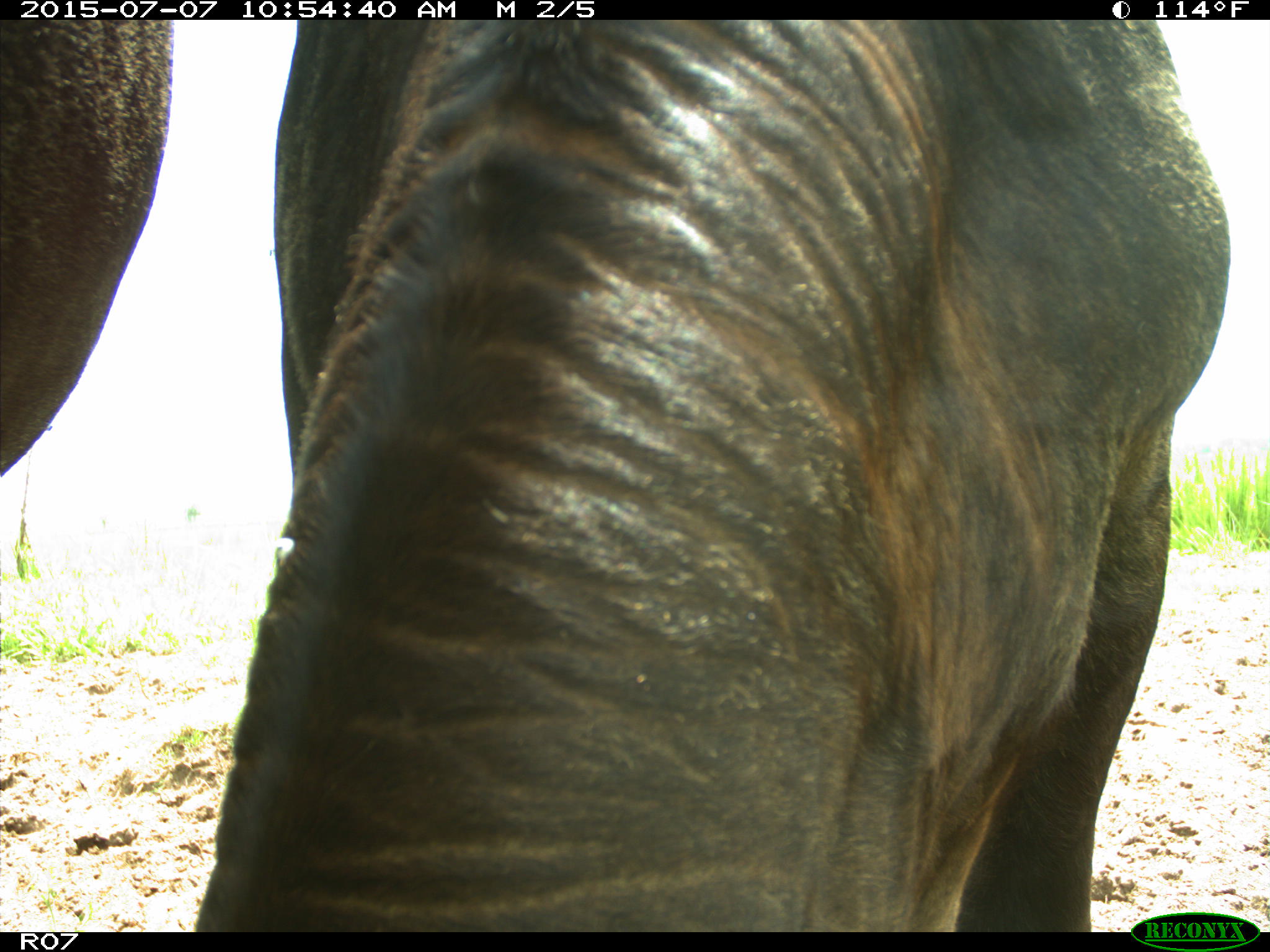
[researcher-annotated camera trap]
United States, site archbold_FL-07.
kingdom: Animalia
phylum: Chordata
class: Mammalia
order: Artiodactyla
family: Bovidae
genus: Bos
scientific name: Bos taurus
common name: domestic cow